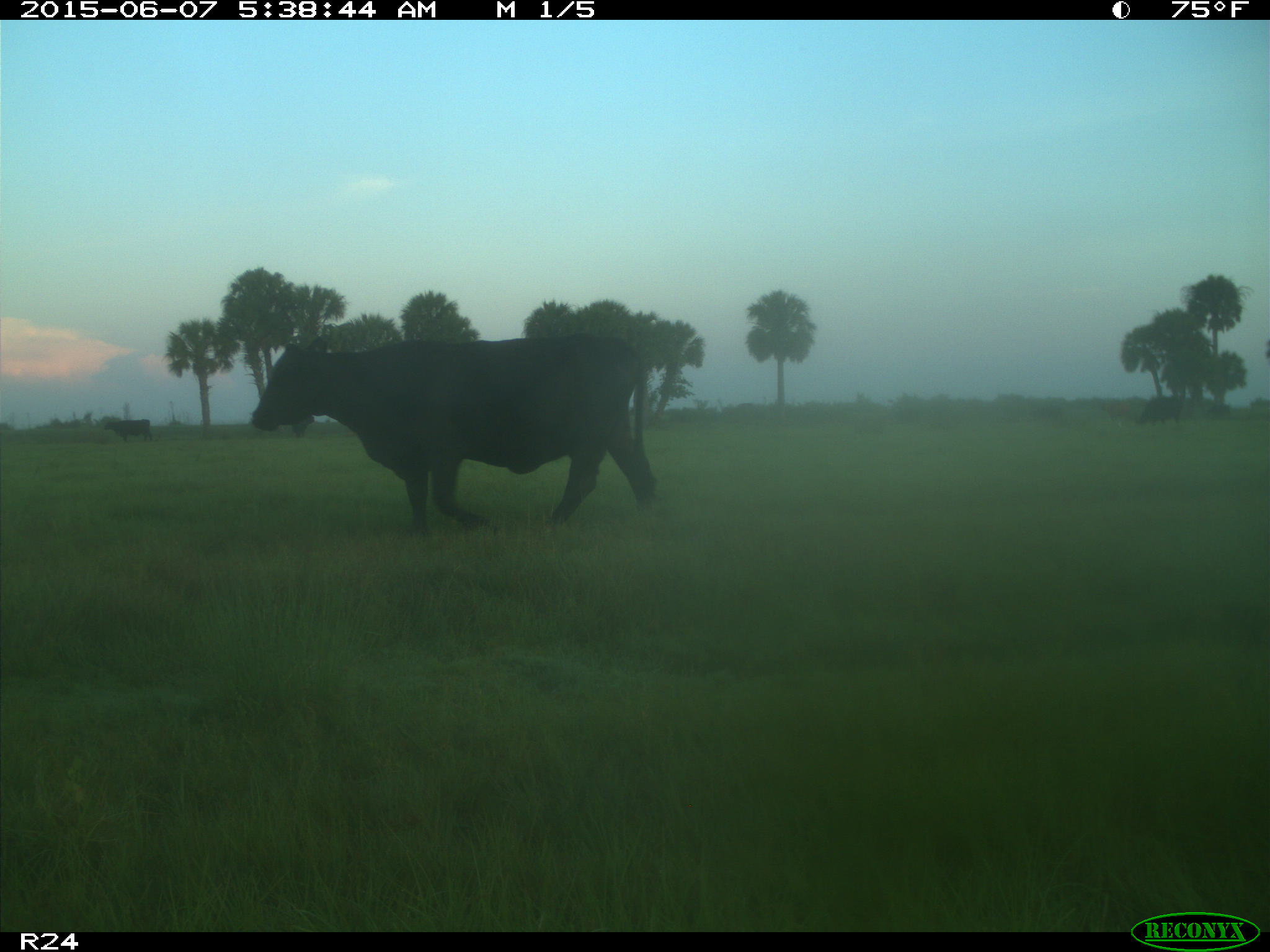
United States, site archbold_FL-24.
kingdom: Animalia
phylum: Chordata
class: Mammalia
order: Artiodactyla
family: Bovidae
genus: Bos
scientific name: Bos taurus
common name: domestic cow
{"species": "Bos taurus (domestic cow)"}